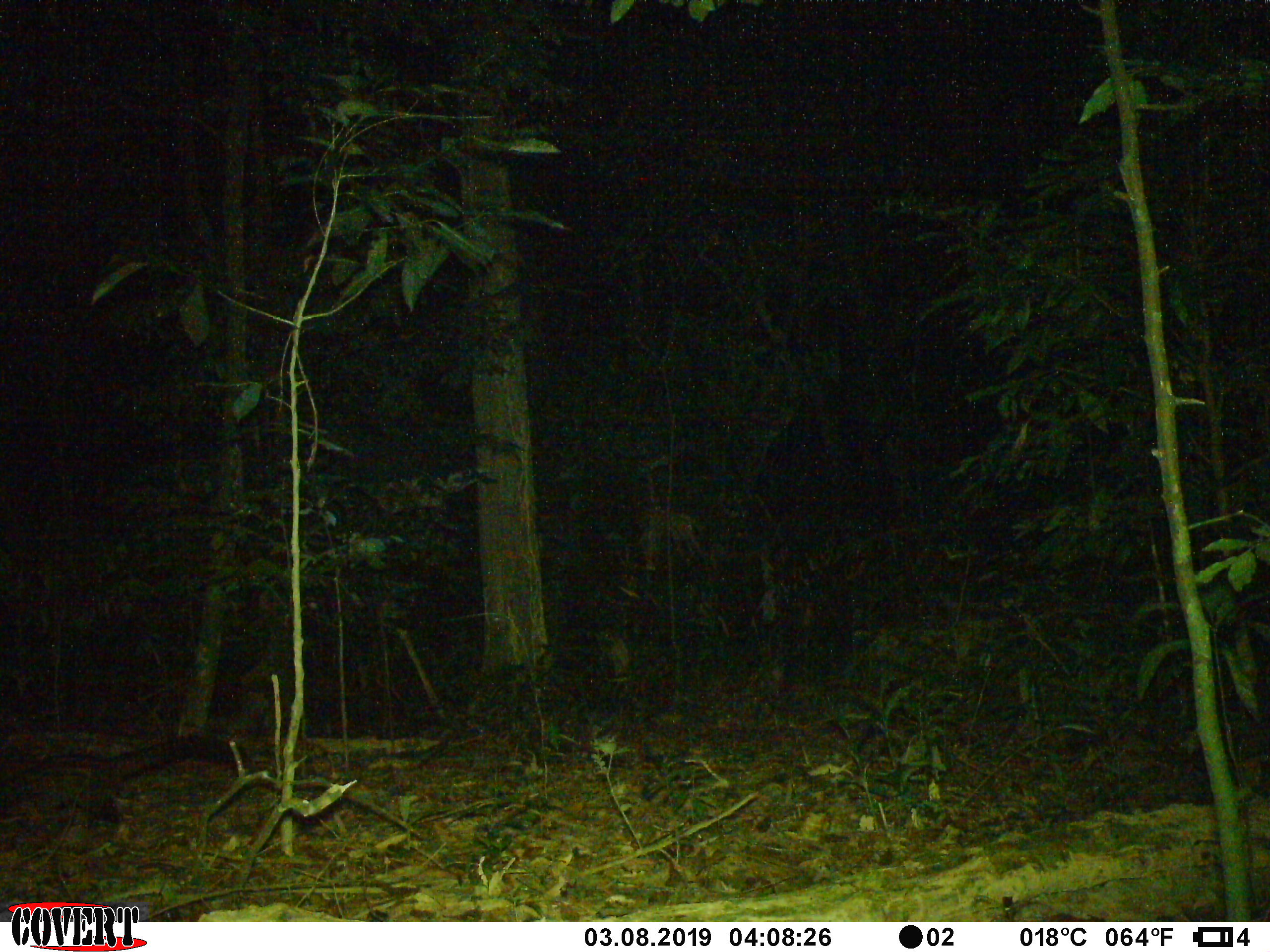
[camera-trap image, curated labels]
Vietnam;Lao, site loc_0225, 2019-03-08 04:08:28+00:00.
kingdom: Animalia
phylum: Chordata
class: Mammalia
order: Carnivora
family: Viverridae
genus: Paradoxurus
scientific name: Paradoxurus hermaphroditus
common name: common palm civet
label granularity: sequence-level